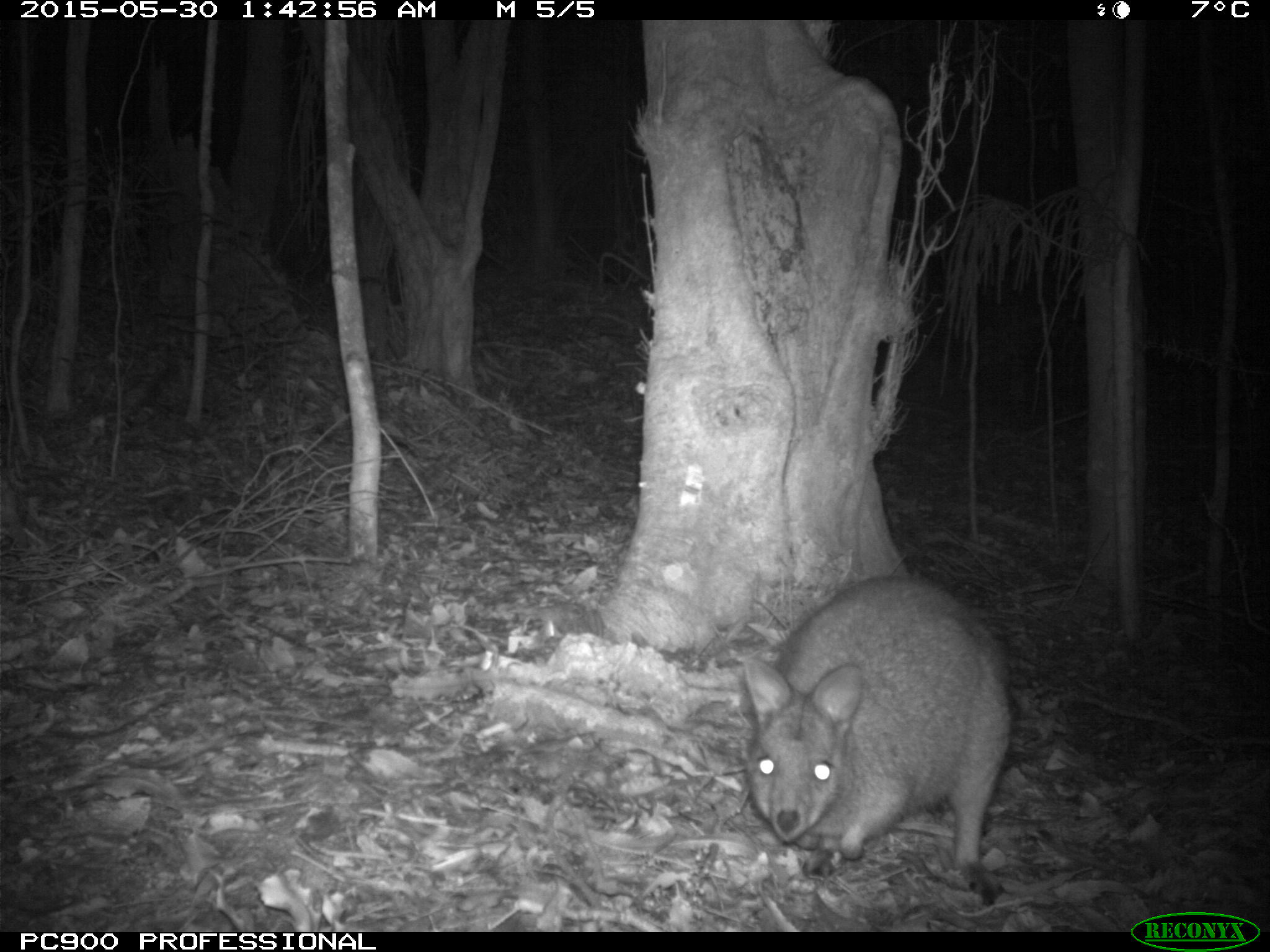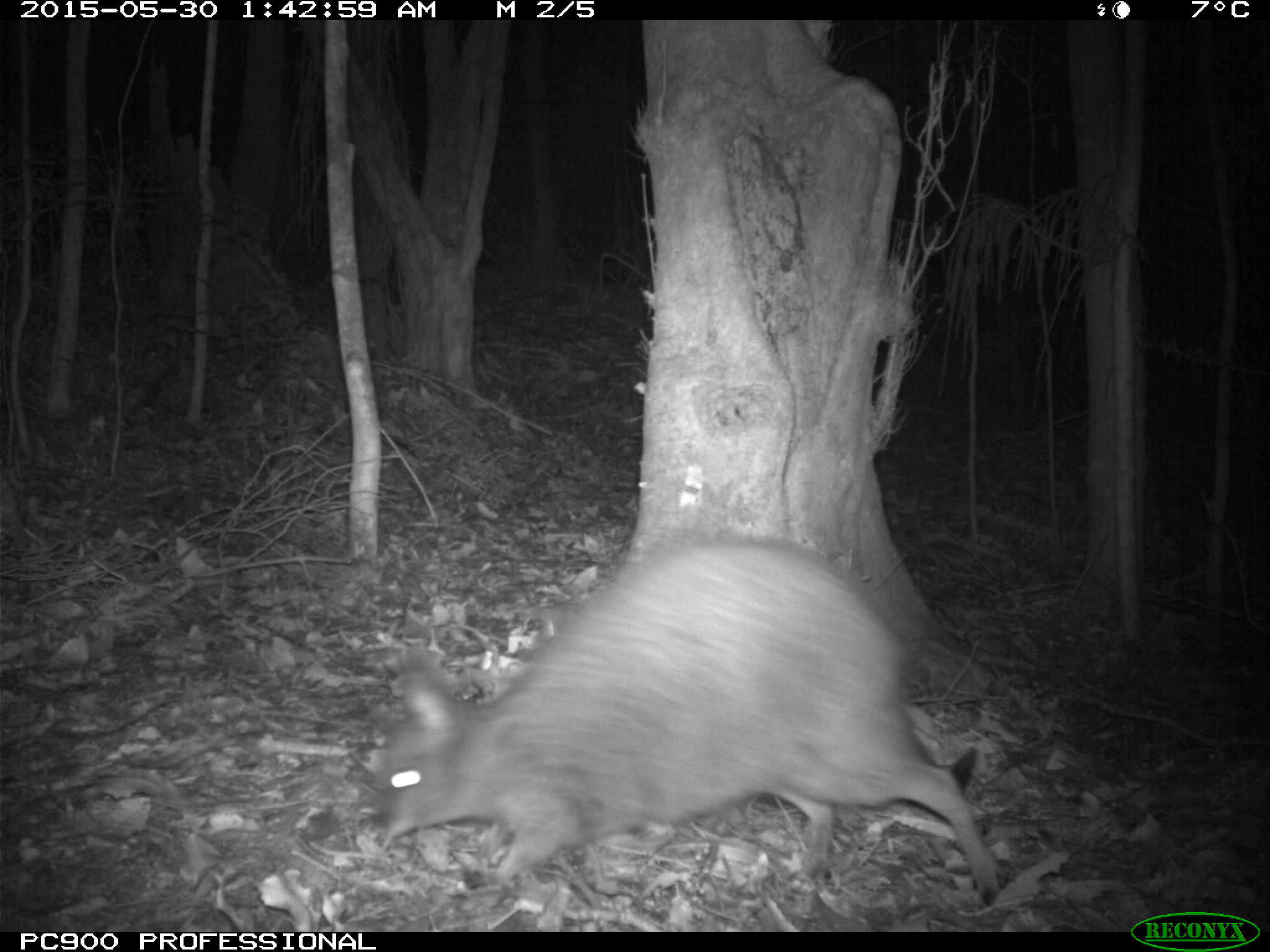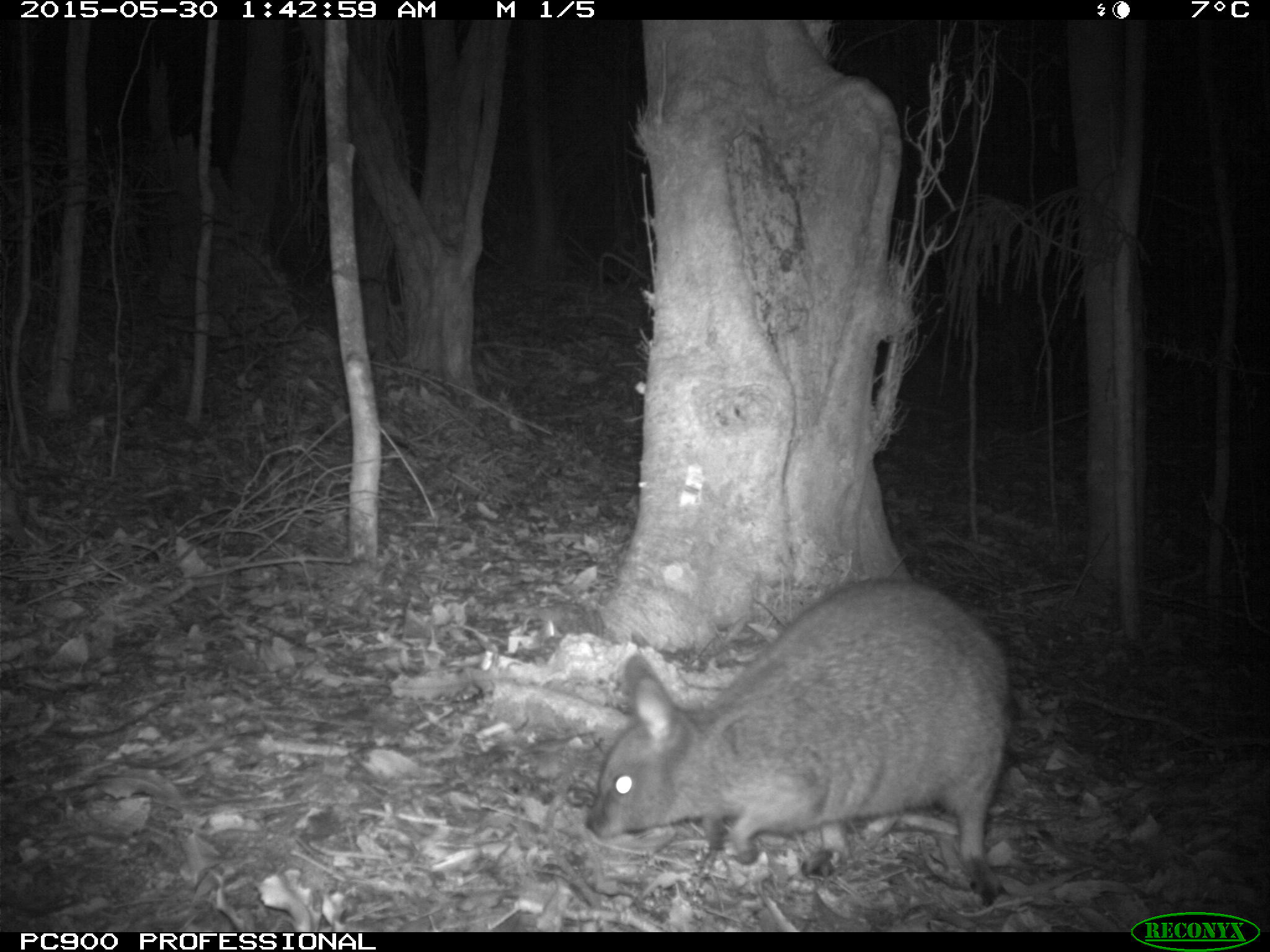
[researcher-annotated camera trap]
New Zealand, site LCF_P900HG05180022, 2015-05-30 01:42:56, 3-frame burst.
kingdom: Animalia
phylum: Chordata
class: Mammalia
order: Diprotodontia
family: Macropodidae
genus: Notamacropus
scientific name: Notamacropus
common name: wallaby